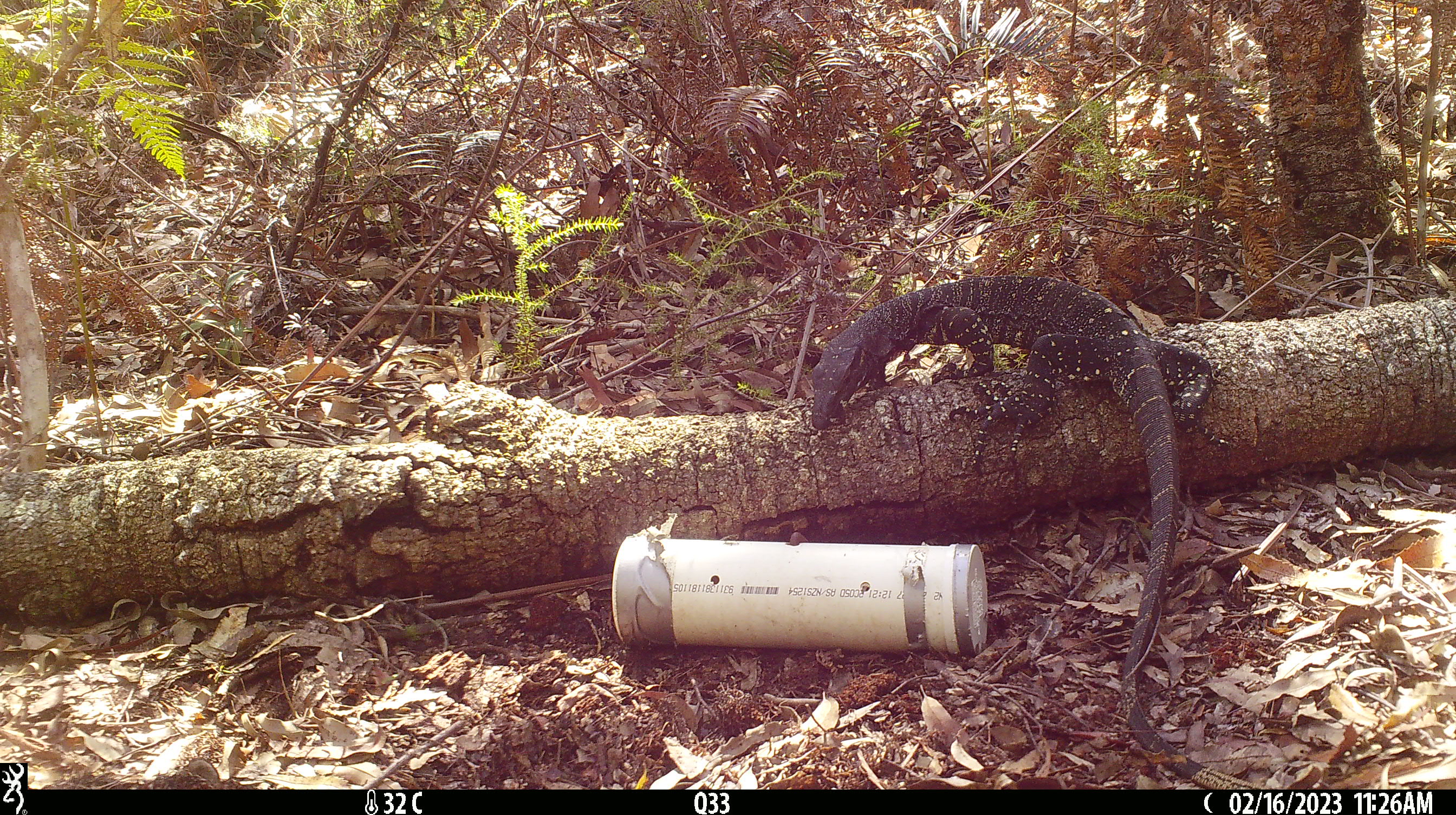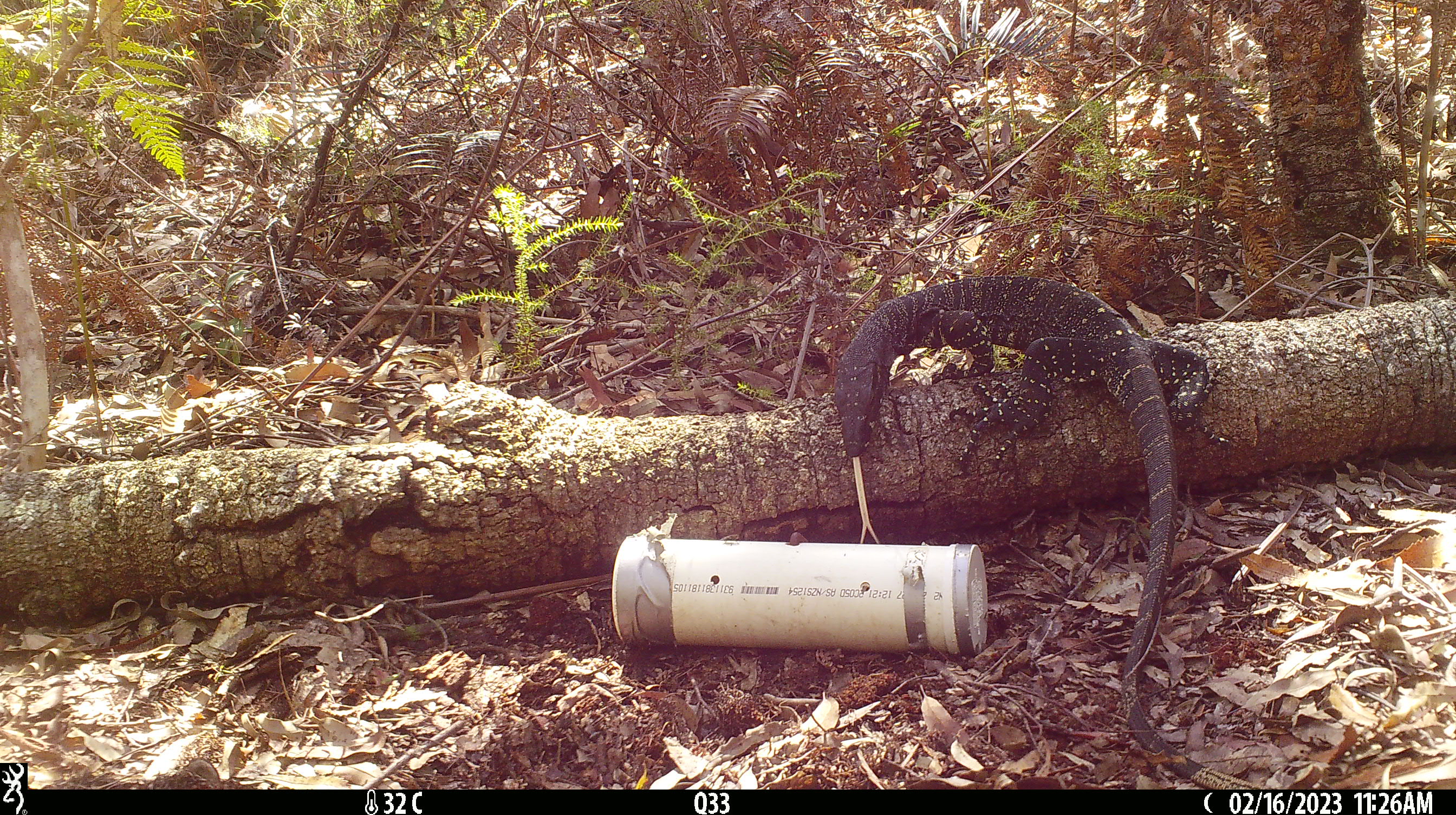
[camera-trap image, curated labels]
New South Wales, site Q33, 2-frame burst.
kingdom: Animalia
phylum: Chordata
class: Reptilia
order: Squamata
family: Varanidae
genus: Varanus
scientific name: Varanus varius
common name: lace monitor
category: goanna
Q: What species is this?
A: Goanna (lace monitor) (Varanus varius).